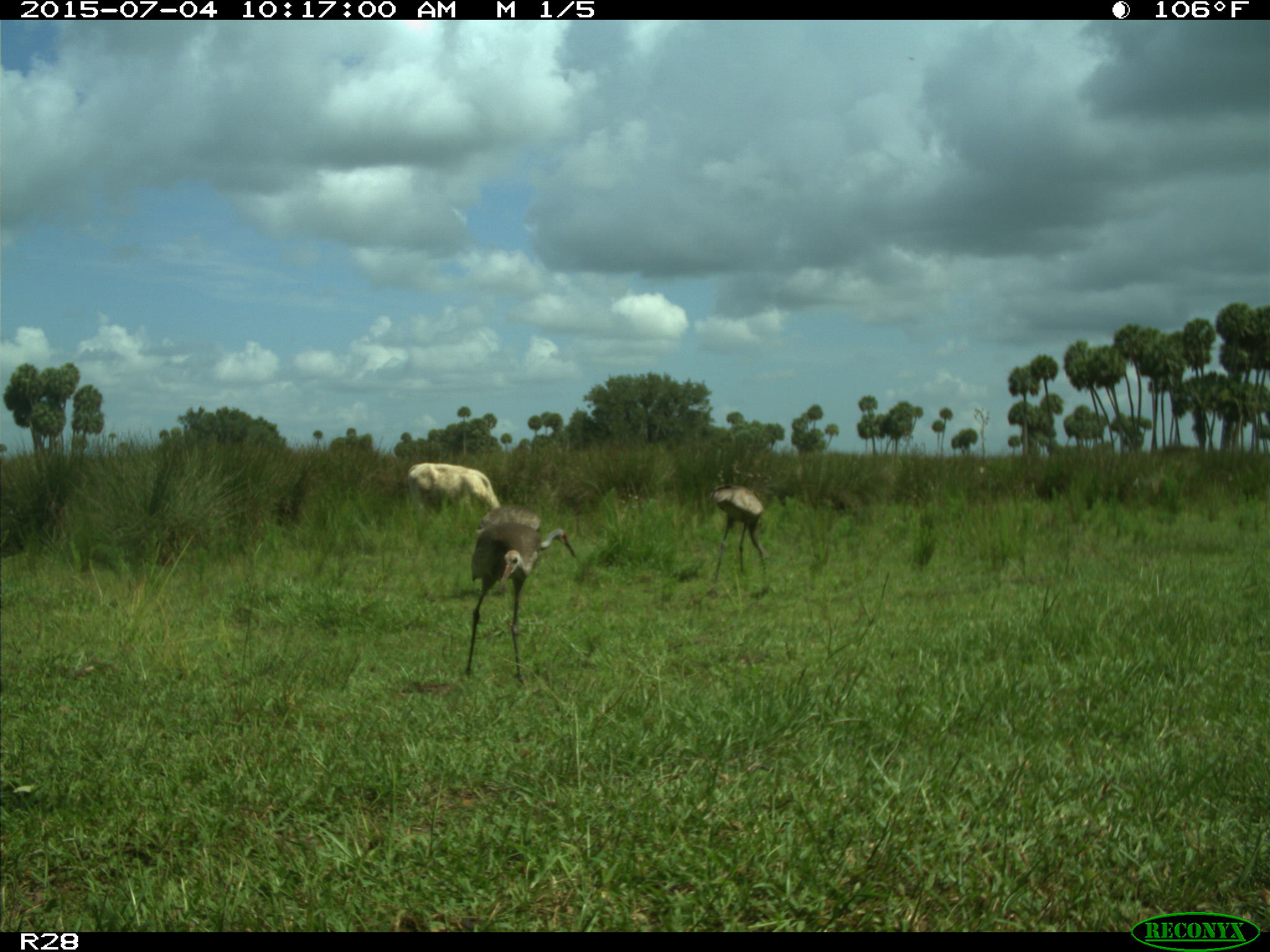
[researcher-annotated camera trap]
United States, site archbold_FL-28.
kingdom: Animalia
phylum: Chordata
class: Mammalia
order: Artiodactyla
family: Bovidae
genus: Bos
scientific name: Bos taurus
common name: domestic cow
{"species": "Bos taurus (domestic cow)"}